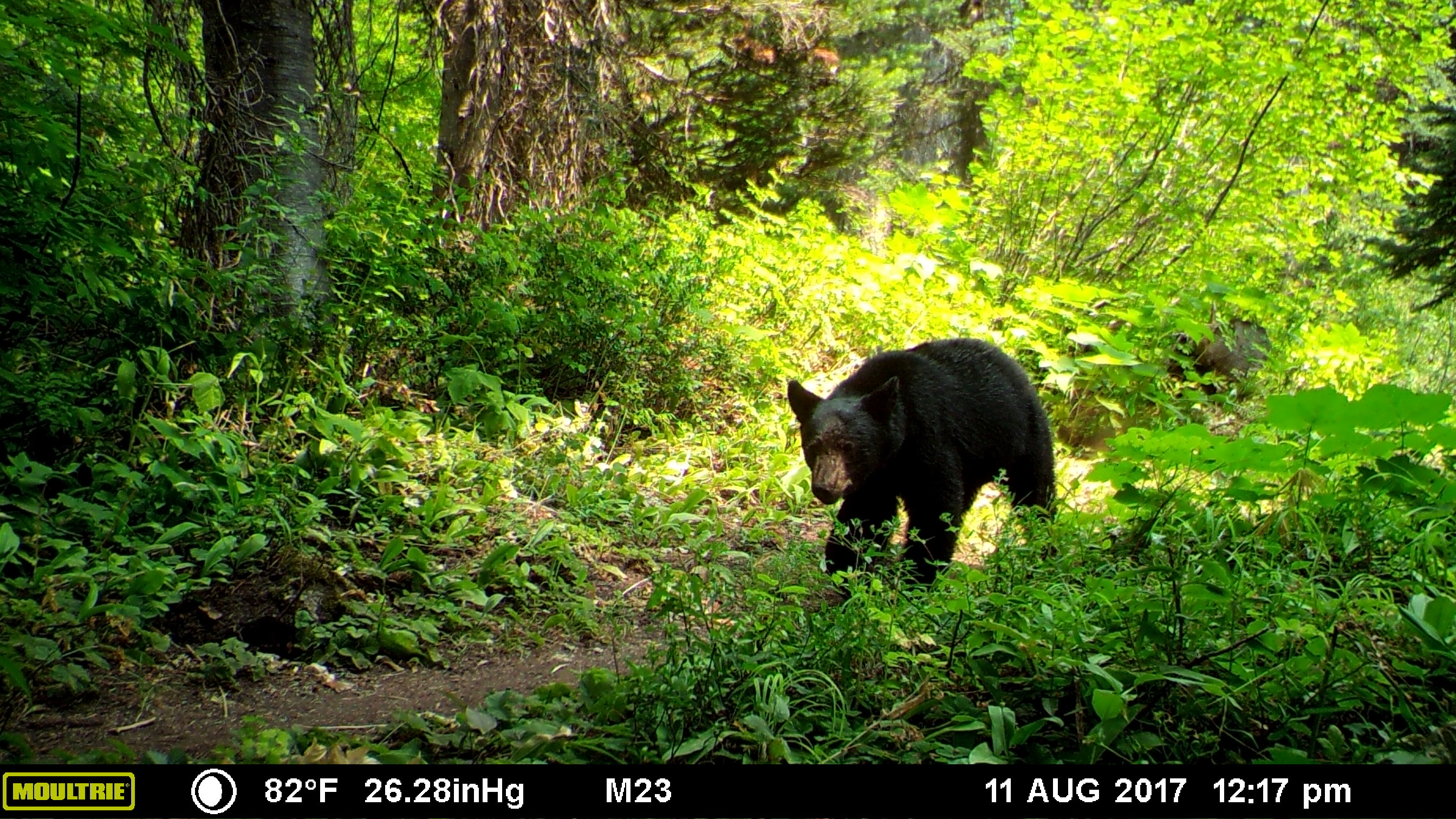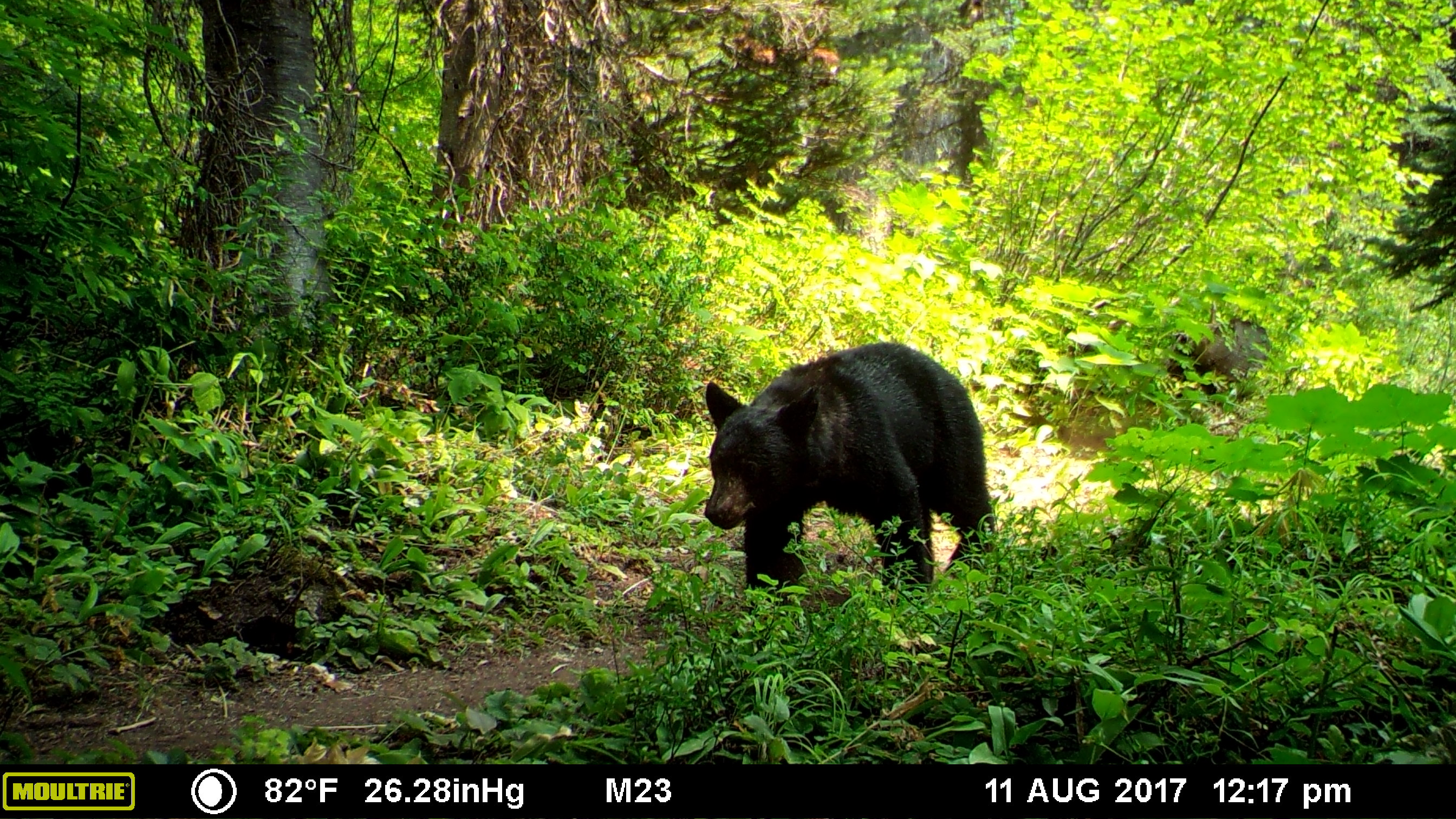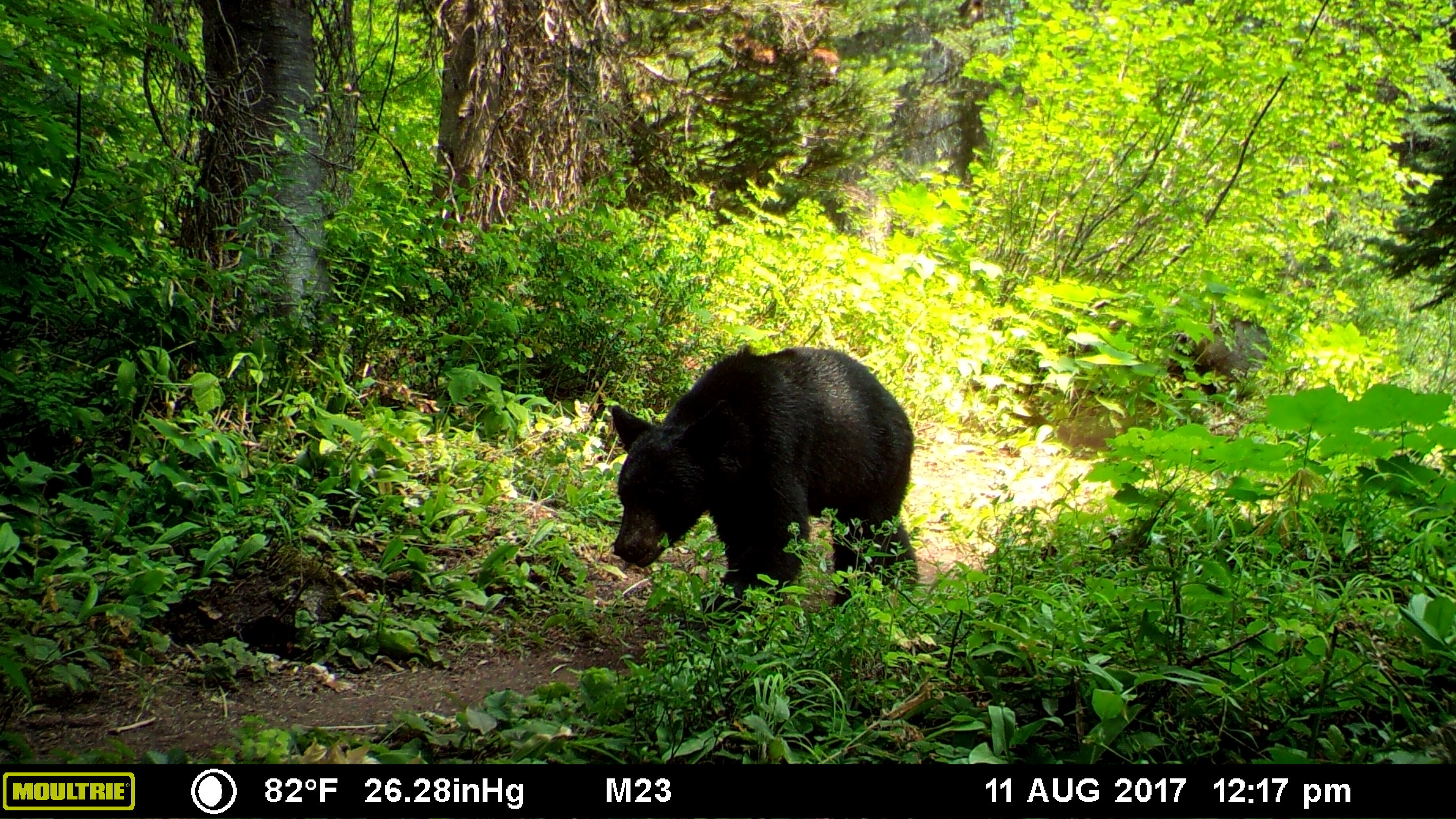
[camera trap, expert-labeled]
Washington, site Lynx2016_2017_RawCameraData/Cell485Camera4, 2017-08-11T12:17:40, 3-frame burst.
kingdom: Animalia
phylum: Chordata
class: Mammalia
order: Carnivora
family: Ursidae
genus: Ursus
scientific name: Ursus americanus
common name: american black bear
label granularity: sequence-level